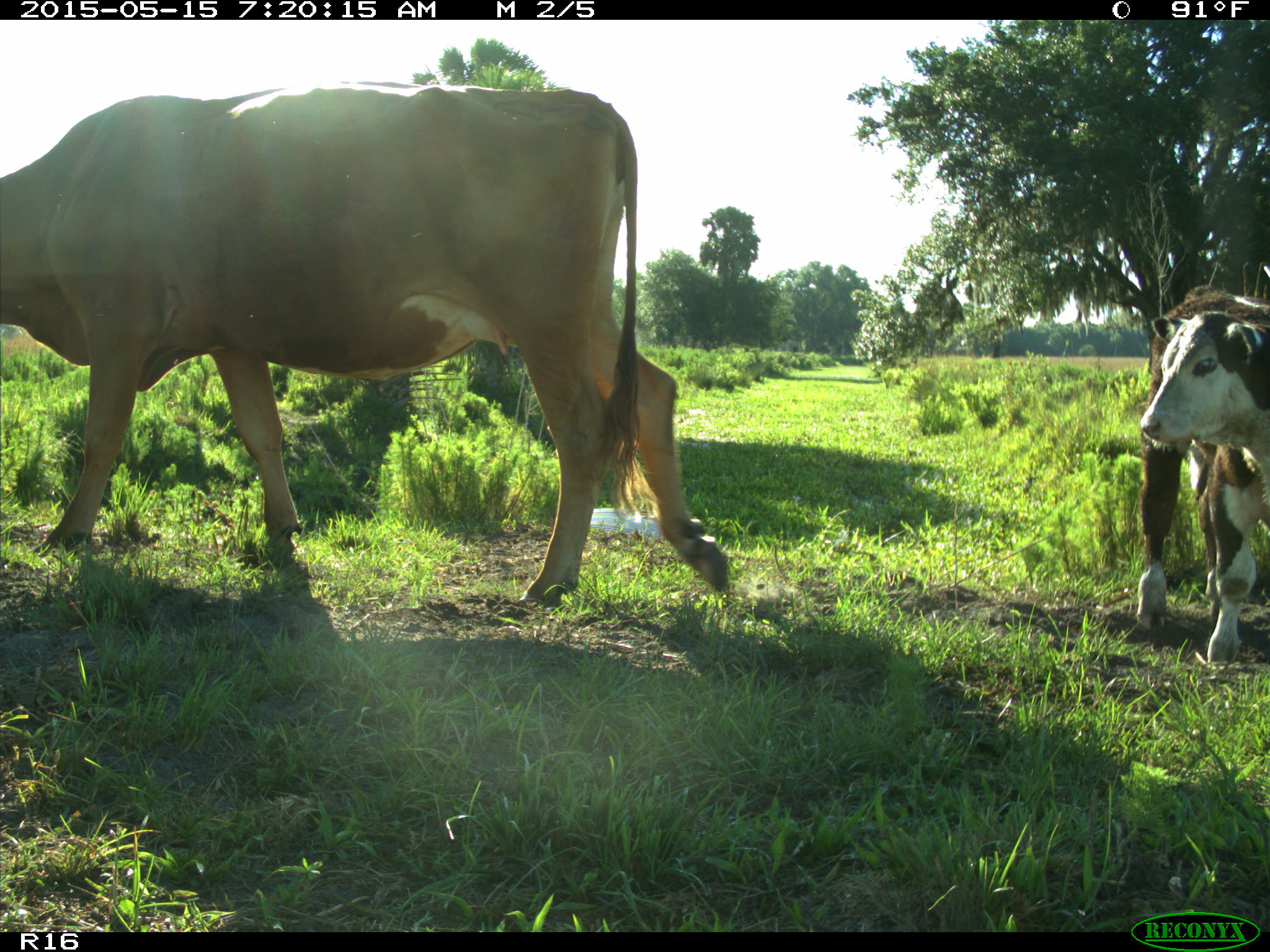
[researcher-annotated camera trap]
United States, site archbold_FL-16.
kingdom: Animalia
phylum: Chordata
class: Mammalia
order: Artiodactyla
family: Bovidae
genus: Bos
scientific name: Bos taurus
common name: domestic cow